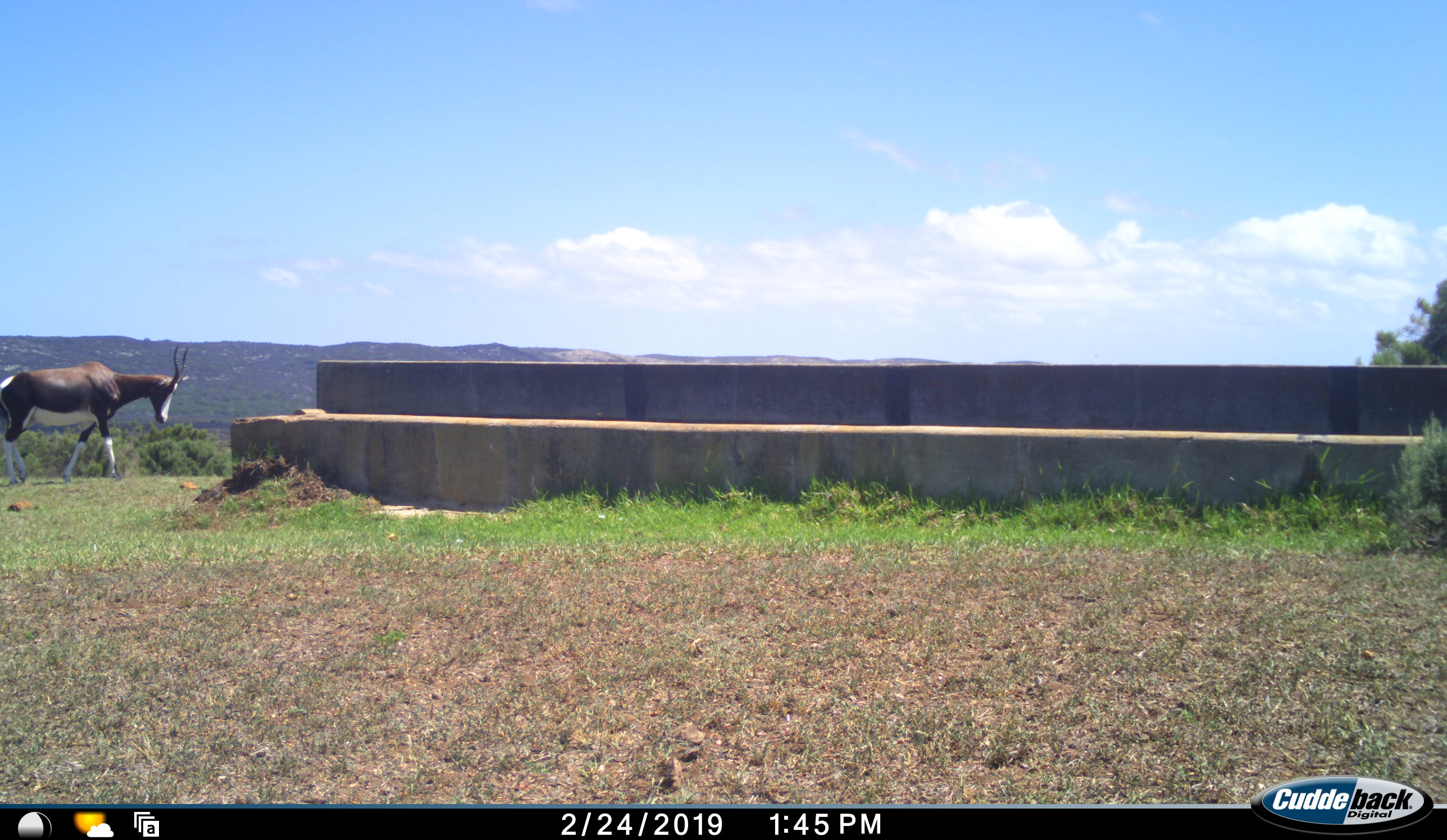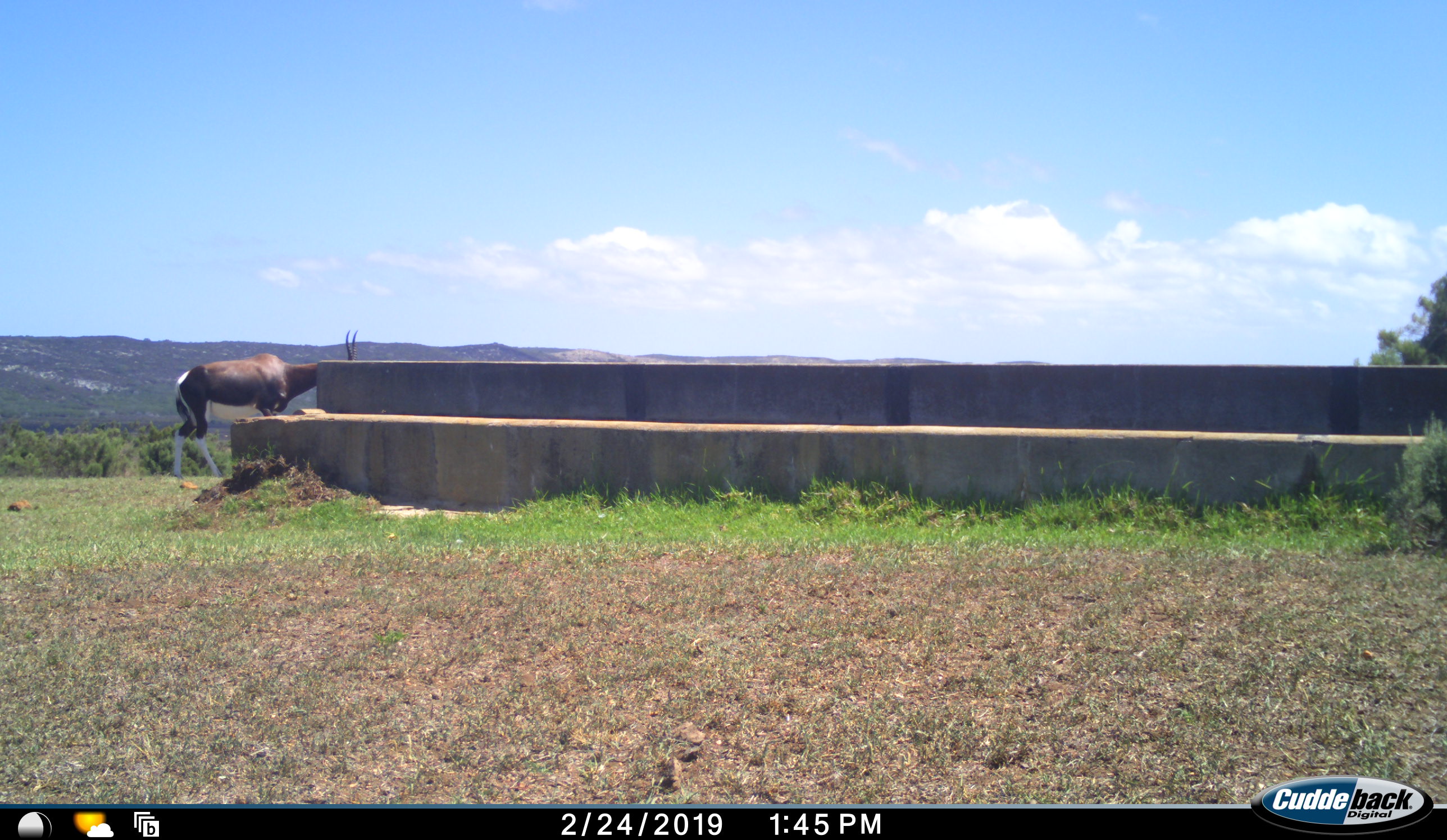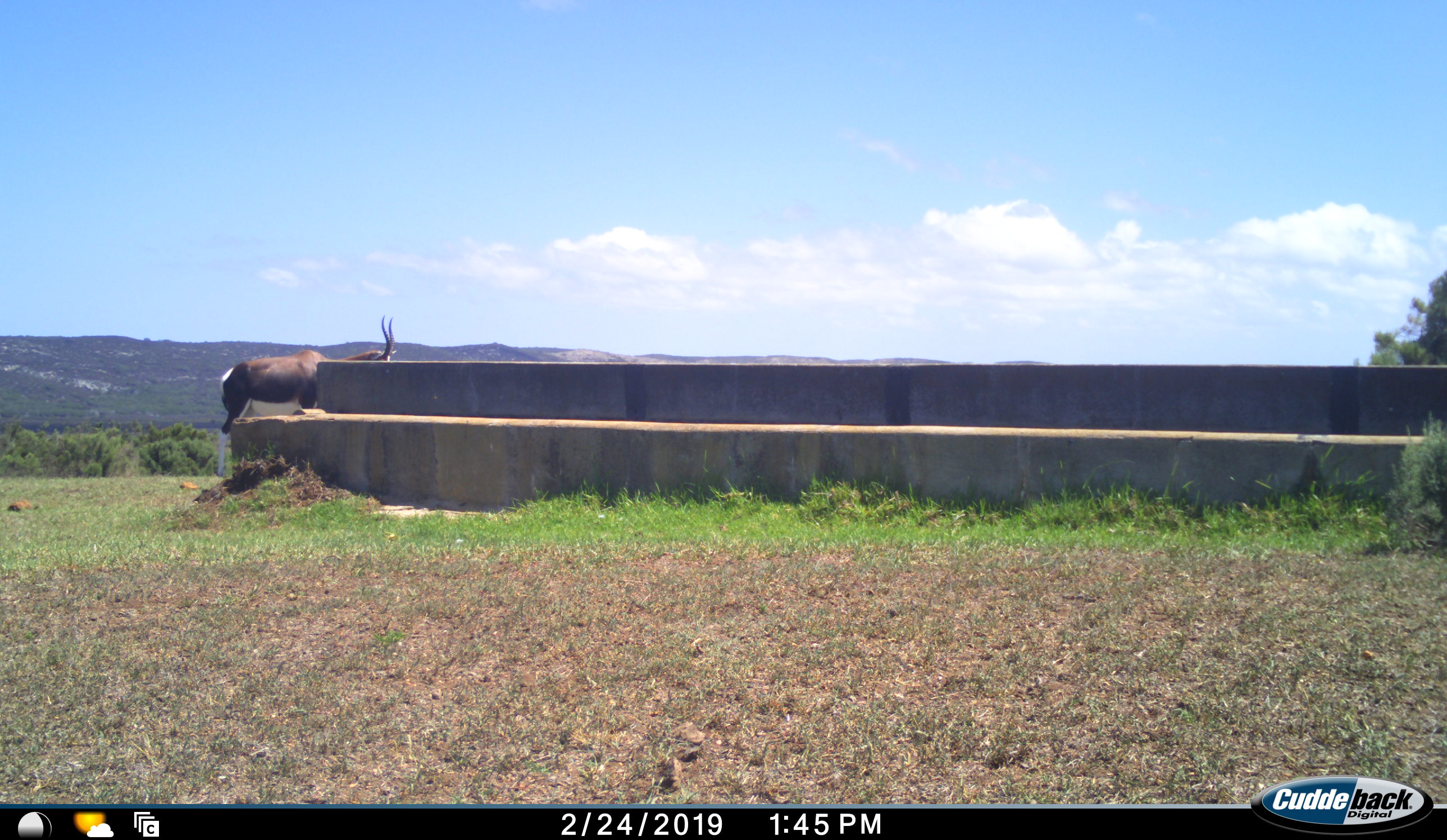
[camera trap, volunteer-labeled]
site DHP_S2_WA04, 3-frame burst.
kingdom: Animalia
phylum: Chordata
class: Mammalia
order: Artiodactyla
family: Bovidae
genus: Damaliscus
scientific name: Damaliscus pygargus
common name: bontebok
Bontebok (Damaliscus pygargus), count 1. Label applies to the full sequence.